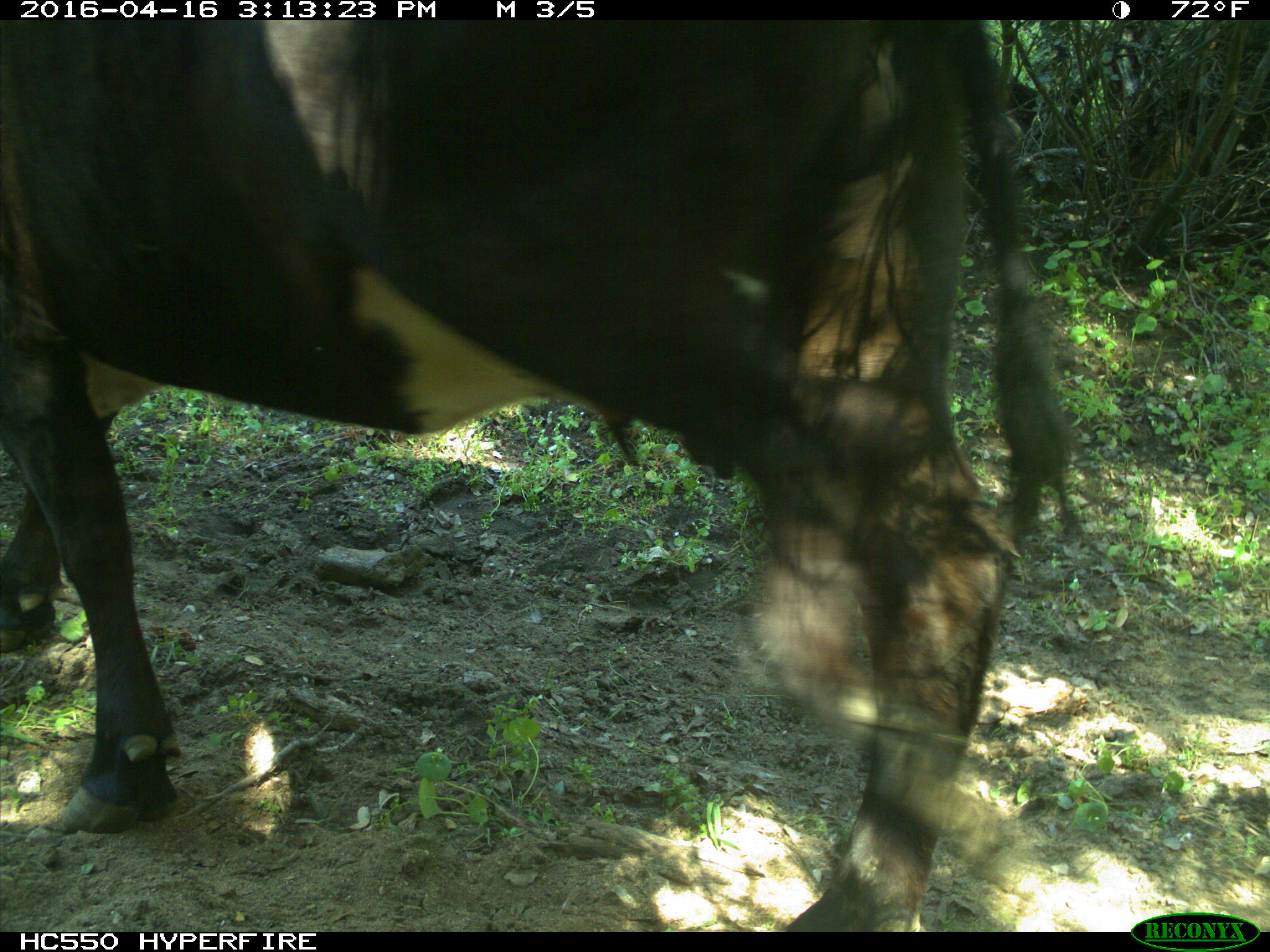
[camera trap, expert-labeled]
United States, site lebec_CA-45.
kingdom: Animalia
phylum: Chordata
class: Mammalia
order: Artiodactyla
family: Bovidae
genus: Bos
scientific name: Bos taurus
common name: domestic cow